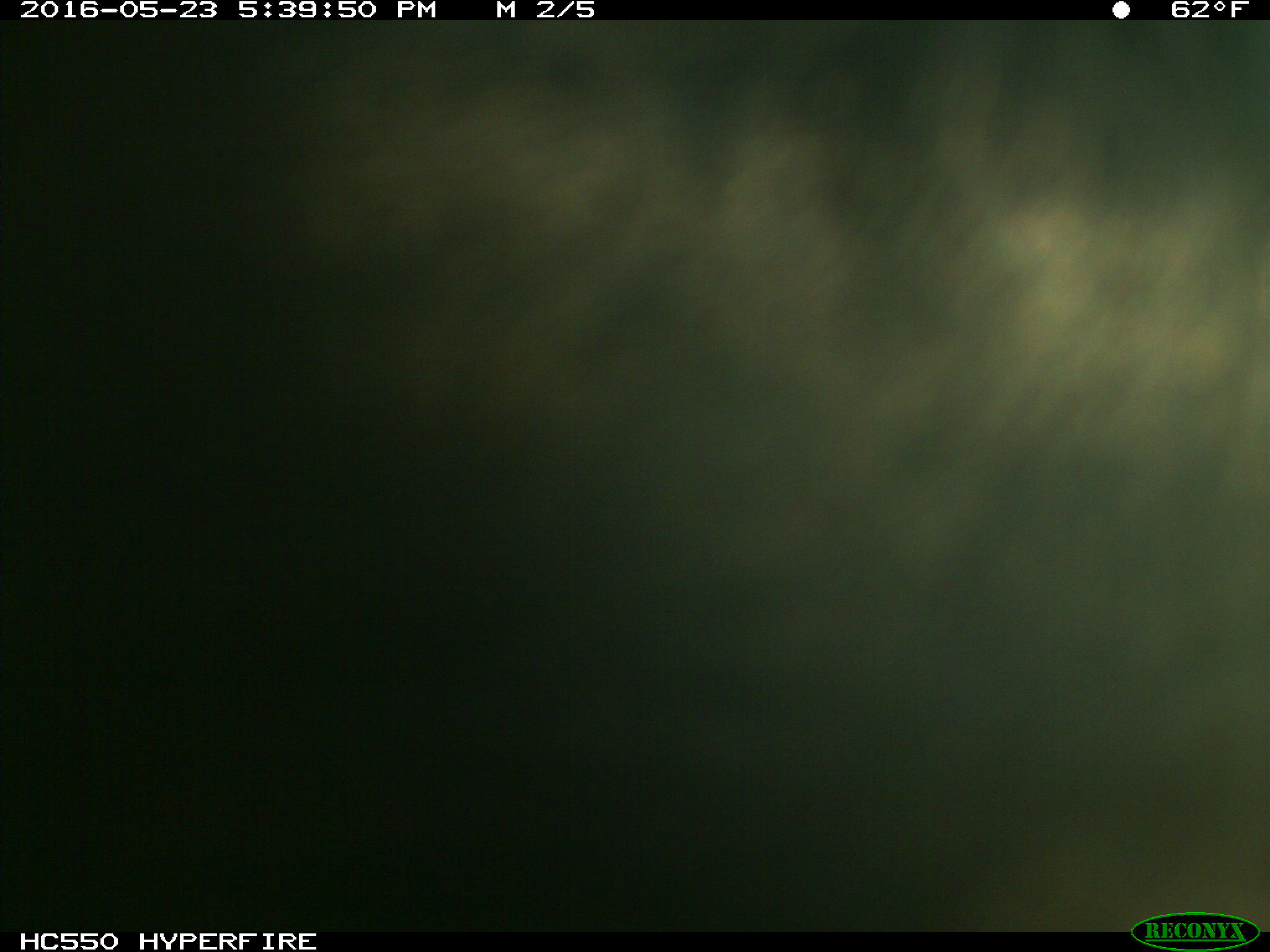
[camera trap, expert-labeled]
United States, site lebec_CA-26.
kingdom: Animalia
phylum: Chordata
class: Mammalia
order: Artiodactyla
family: Bovidae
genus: Bos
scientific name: Bos taurus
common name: domestic cow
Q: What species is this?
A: Bos taurus (domestic cow).